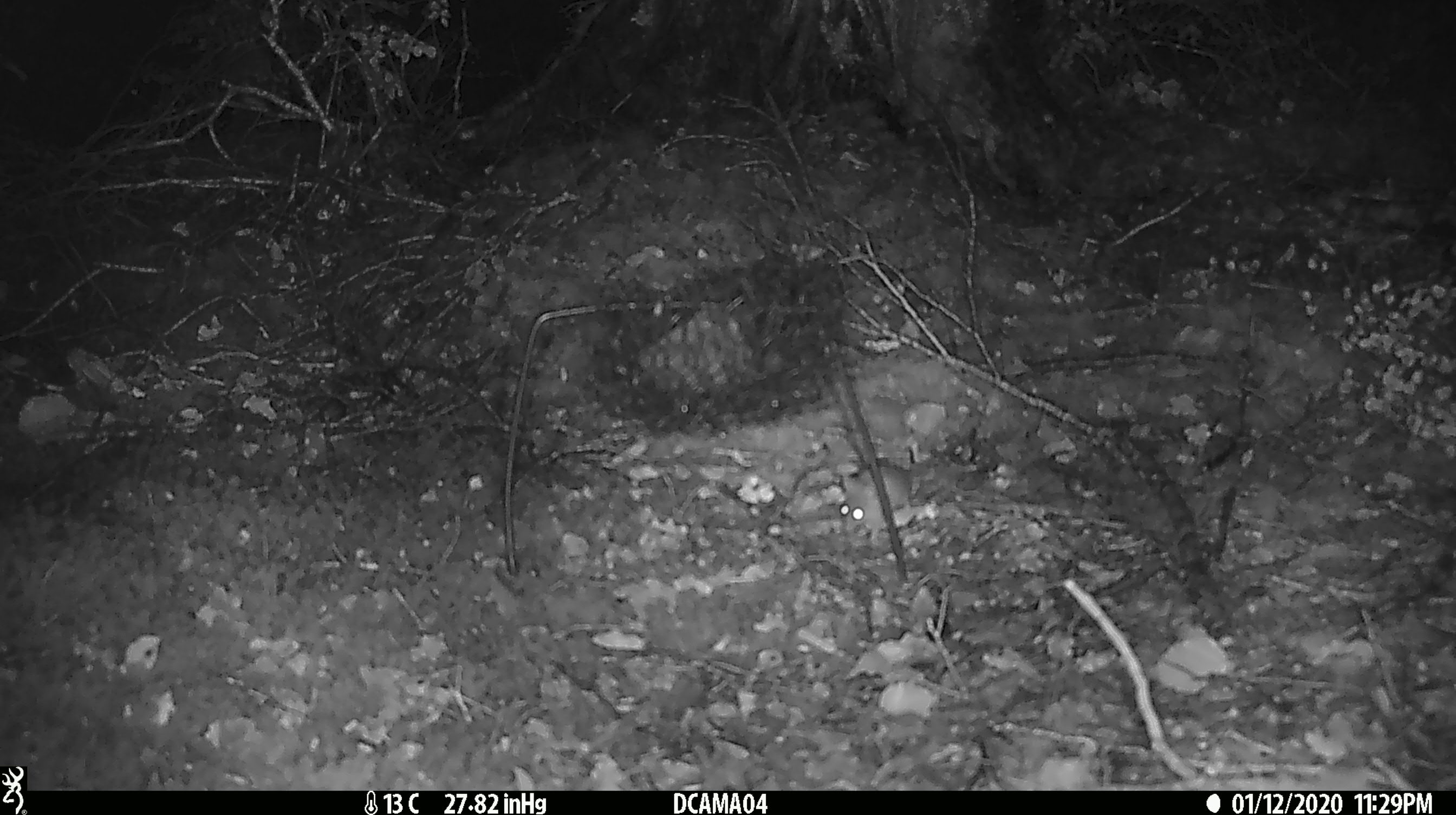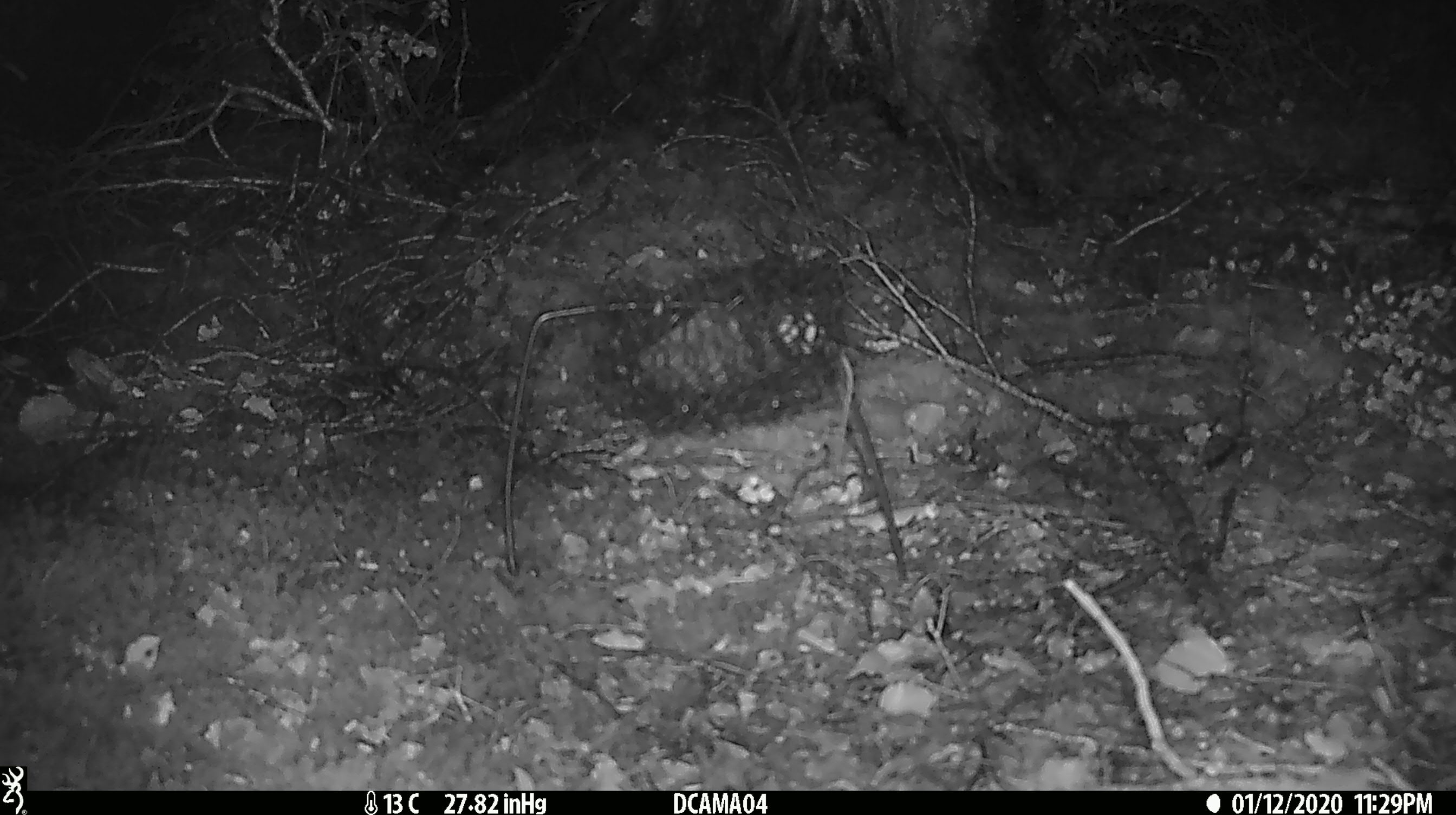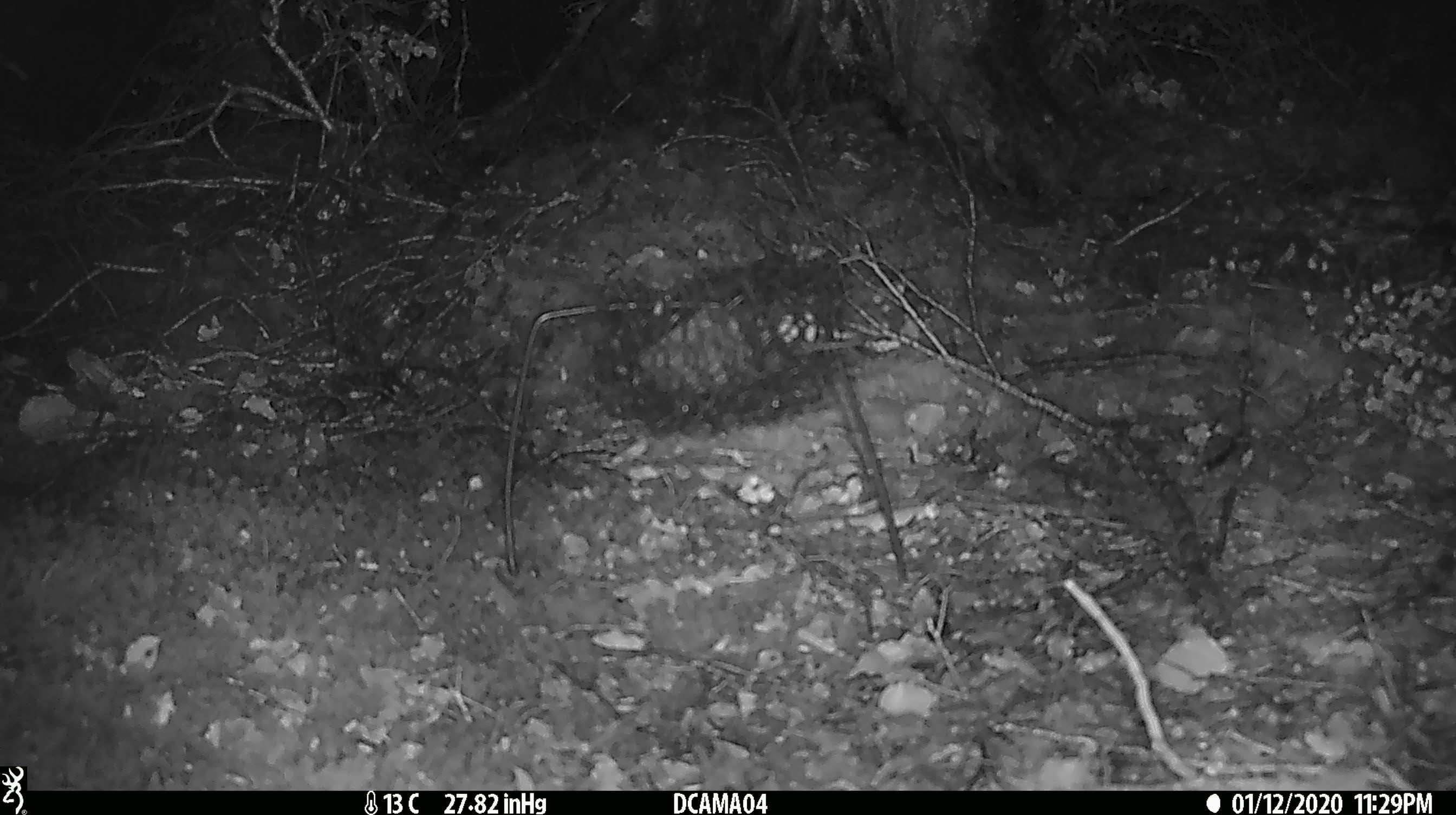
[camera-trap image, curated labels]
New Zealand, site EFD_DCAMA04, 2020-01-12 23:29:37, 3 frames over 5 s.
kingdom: Animalia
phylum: Chordata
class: Mammalia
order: Rodentia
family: Muridae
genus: Mus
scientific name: Mus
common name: mouse